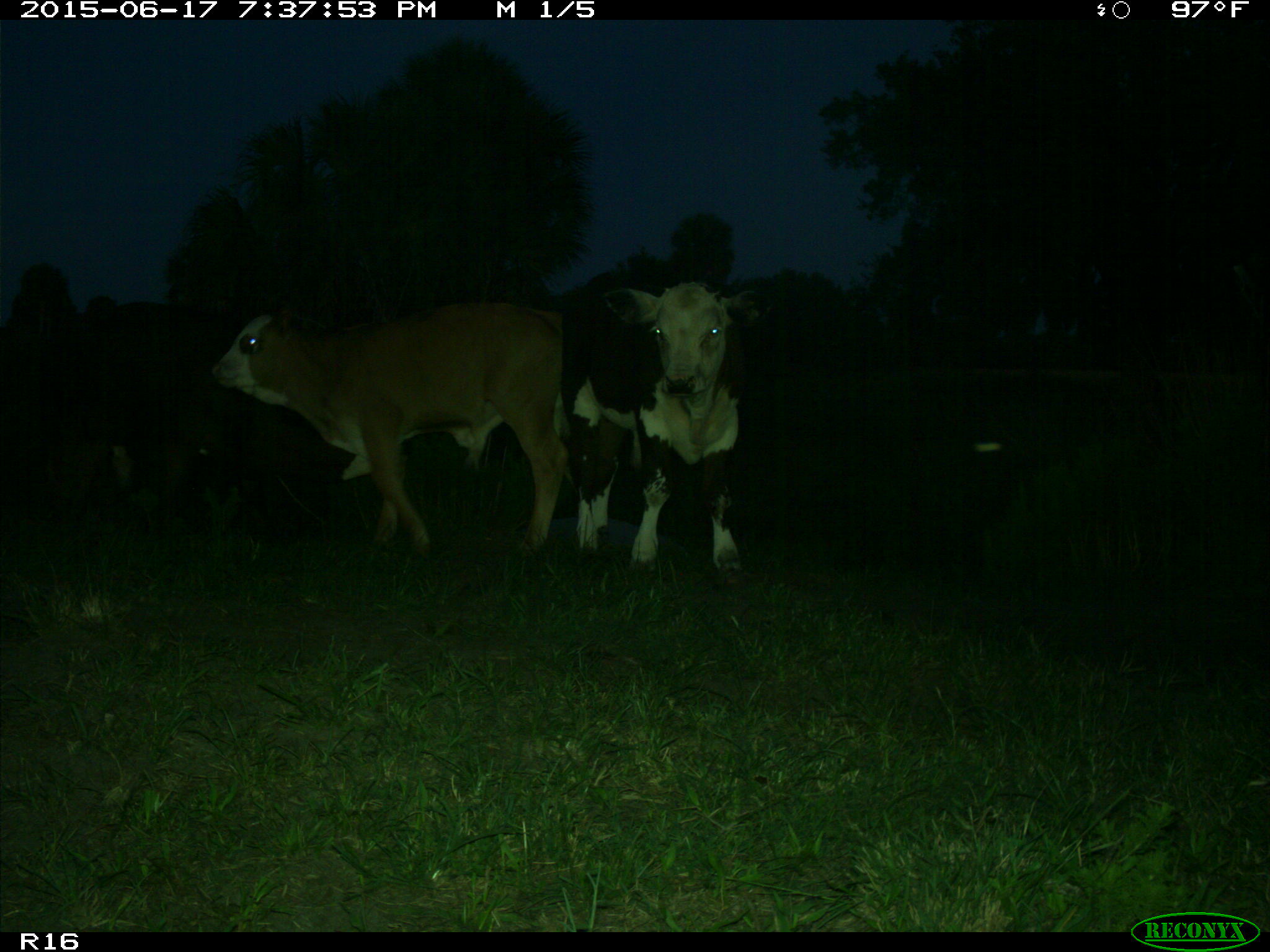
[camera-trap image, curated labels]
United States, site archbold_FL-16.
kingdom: Animalia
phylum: Chordata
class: Mammalia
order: Artiodactyla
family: Bovidae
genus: Bos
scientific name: Bos taurus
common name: domestic cow